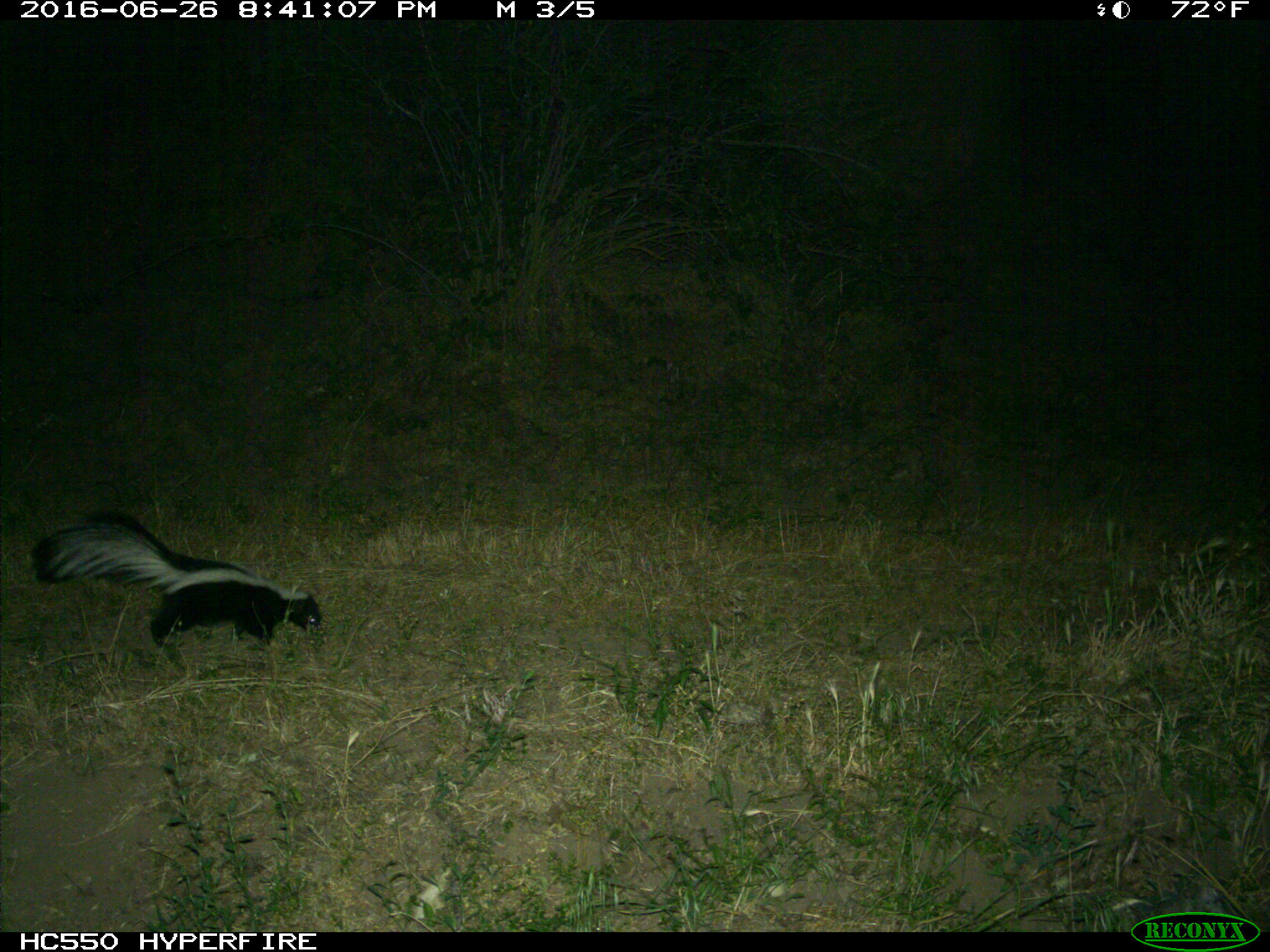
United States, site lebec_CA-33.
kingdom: Animalia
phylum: Chordata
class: Mammalia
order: Carnivora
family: Mephitidae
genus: Mephitis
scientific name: Mephitis mephitis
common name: striped skunk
Mephitis mephitis (striped skunk).